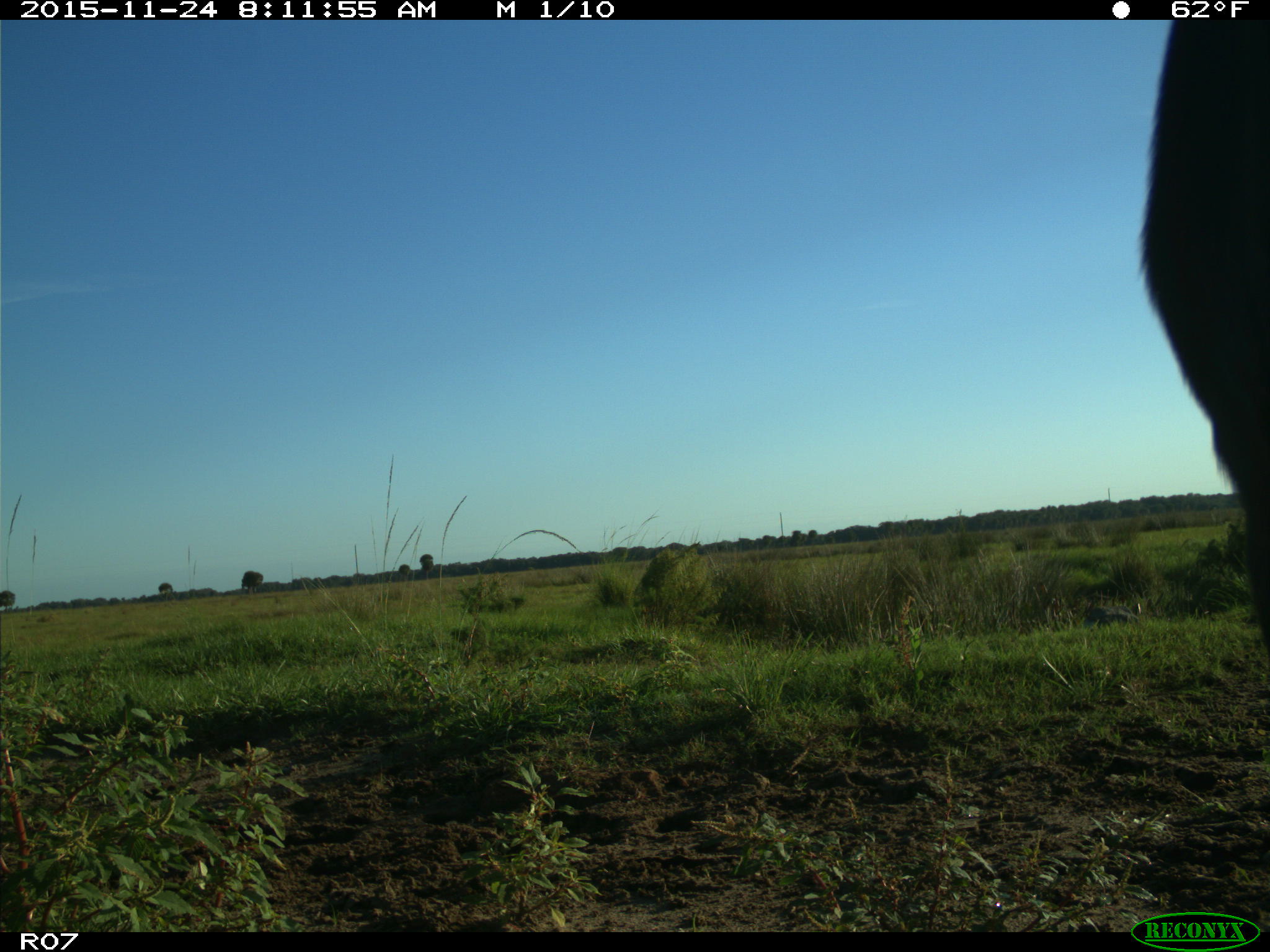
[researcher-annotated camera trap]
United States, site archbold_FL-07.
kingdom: Animalia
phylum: Chordata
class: Mammalia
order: Artiodactyla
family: Bovidae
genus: Bos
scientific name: Bos taurus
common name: domestic cow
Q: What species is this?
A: Bos taurus (domestic cow).